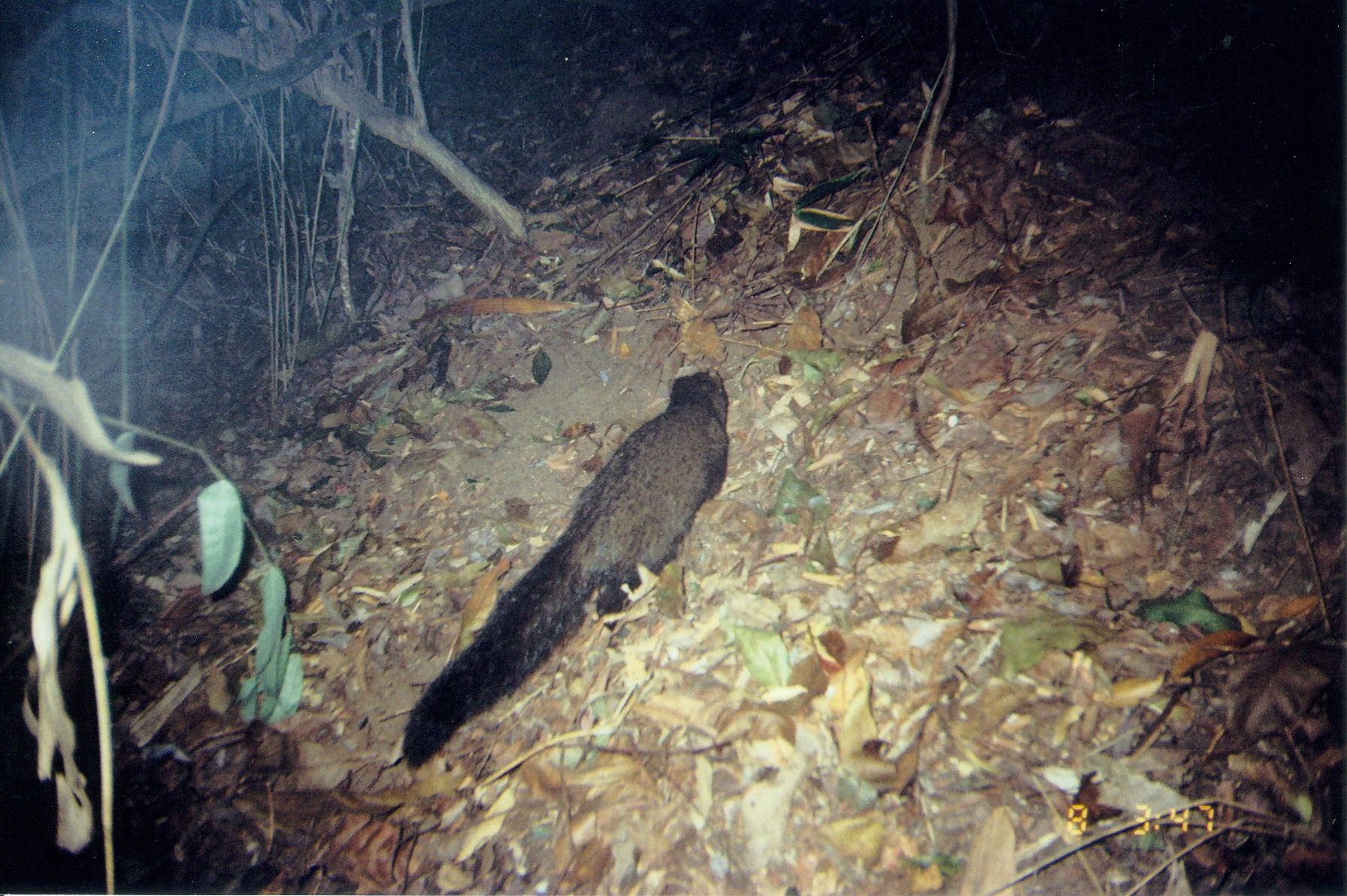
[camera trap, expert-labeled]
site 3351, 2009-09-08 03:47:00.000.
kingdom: Animalia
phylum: Chordata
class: Mammalia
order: Carnivora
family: Herpestidae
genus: Bdeogale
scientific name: Bdeogale crassicauda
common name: bushy-tailed mongoose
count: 1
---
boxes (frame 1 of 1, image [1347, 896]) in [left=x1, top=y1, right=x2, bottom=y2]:
bdeogale crassicauda: [left=401, top=364, right=734, bottom=774]